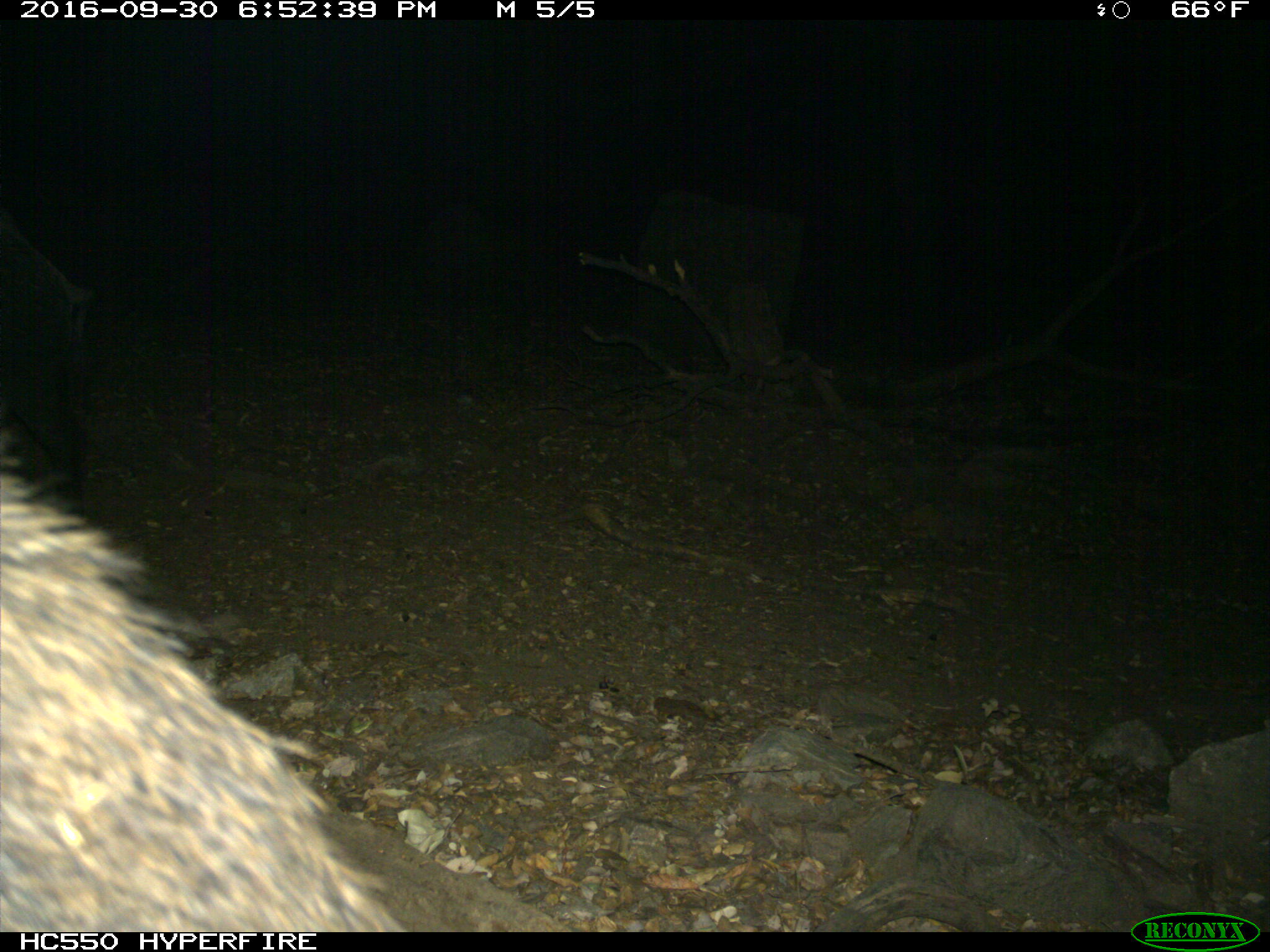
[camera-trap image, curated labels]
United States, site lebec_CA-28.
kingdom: Animalia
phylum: Chordata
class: Mammalia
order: Artiodactyla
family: Suidae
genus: Sus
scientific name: Sus scrofa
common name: wild boar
Sus scrofa (wild boar).